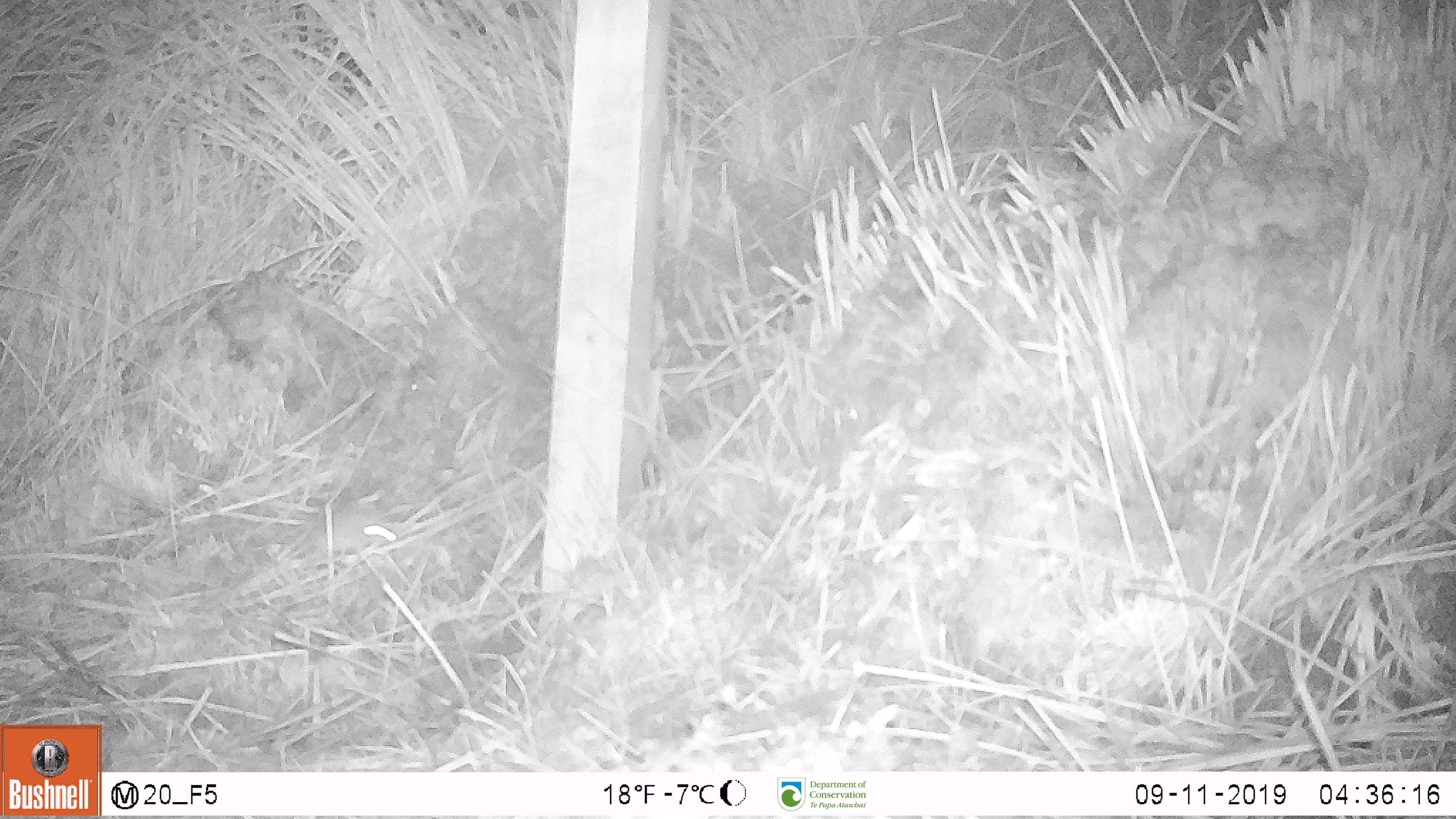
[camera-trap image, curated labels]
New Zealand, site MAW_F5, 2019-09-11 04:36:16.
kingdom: Animalia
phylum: Chordata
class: Mammalia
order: Rodentia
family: Muridae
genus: Mus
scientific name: Mus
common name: mouse